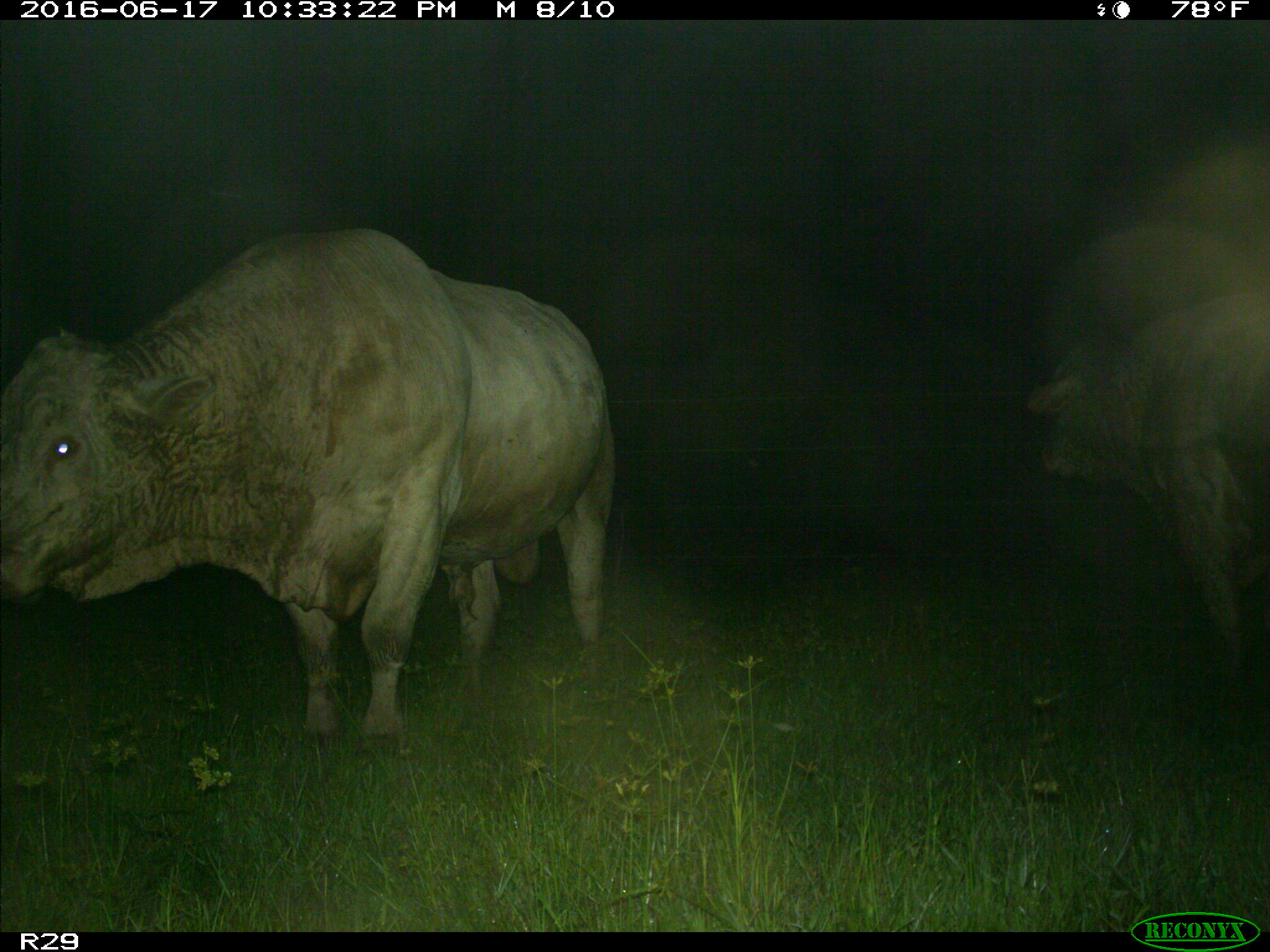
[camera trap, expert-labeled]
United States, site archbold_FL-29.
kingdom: Animalia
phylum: Chordata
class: Mammalia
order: Artiodactyla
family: Bovidae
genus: Bos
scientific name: Bos taurus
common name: domestic cow